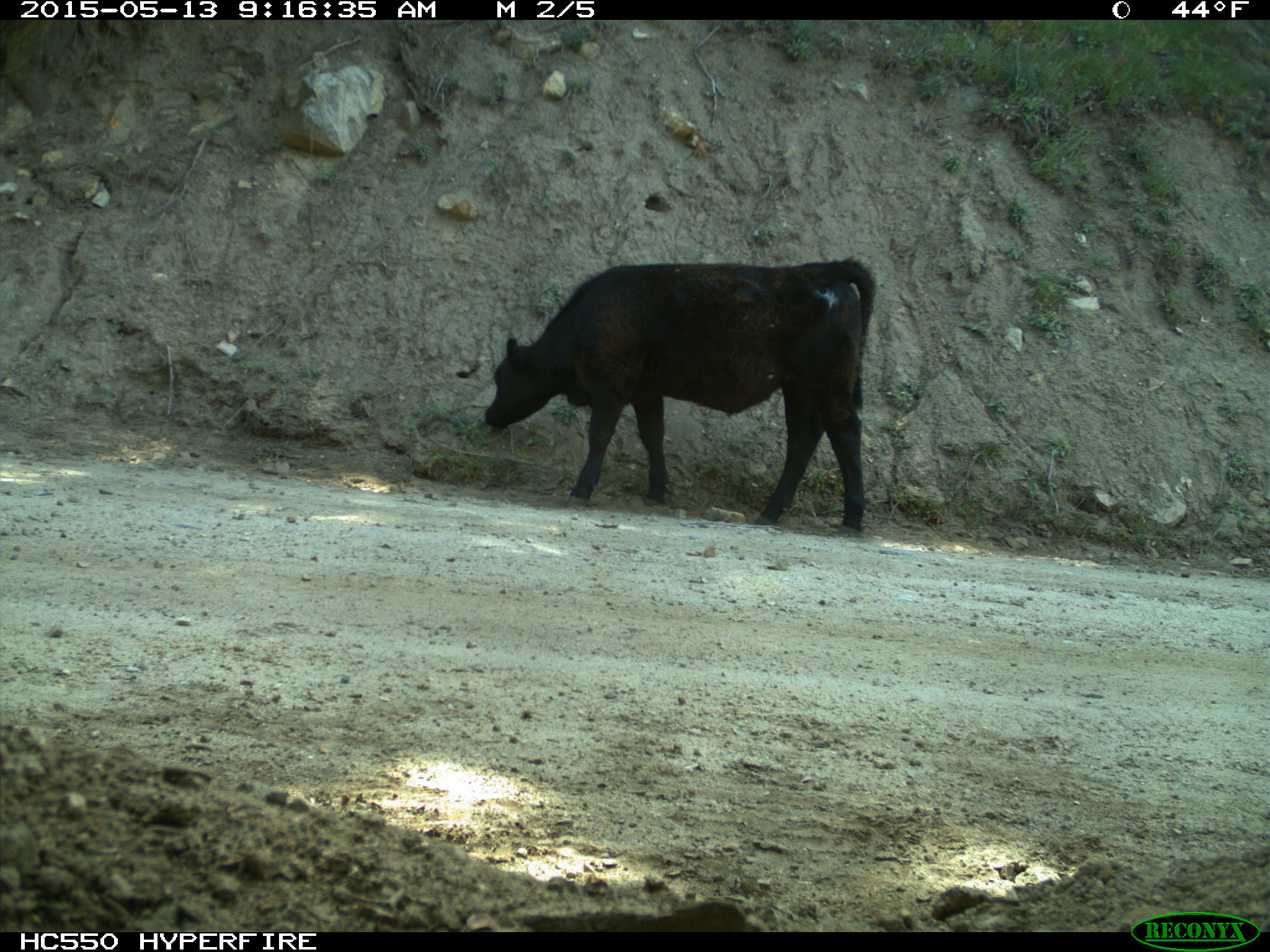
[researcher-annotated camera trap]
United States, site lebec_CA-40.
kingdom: Animalia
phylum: Chordata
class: Mammalia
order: Artiodactyla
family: Bovidae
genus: Bos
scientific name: Bos taurus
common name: domestic cow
Bos taurus (domestic cow).